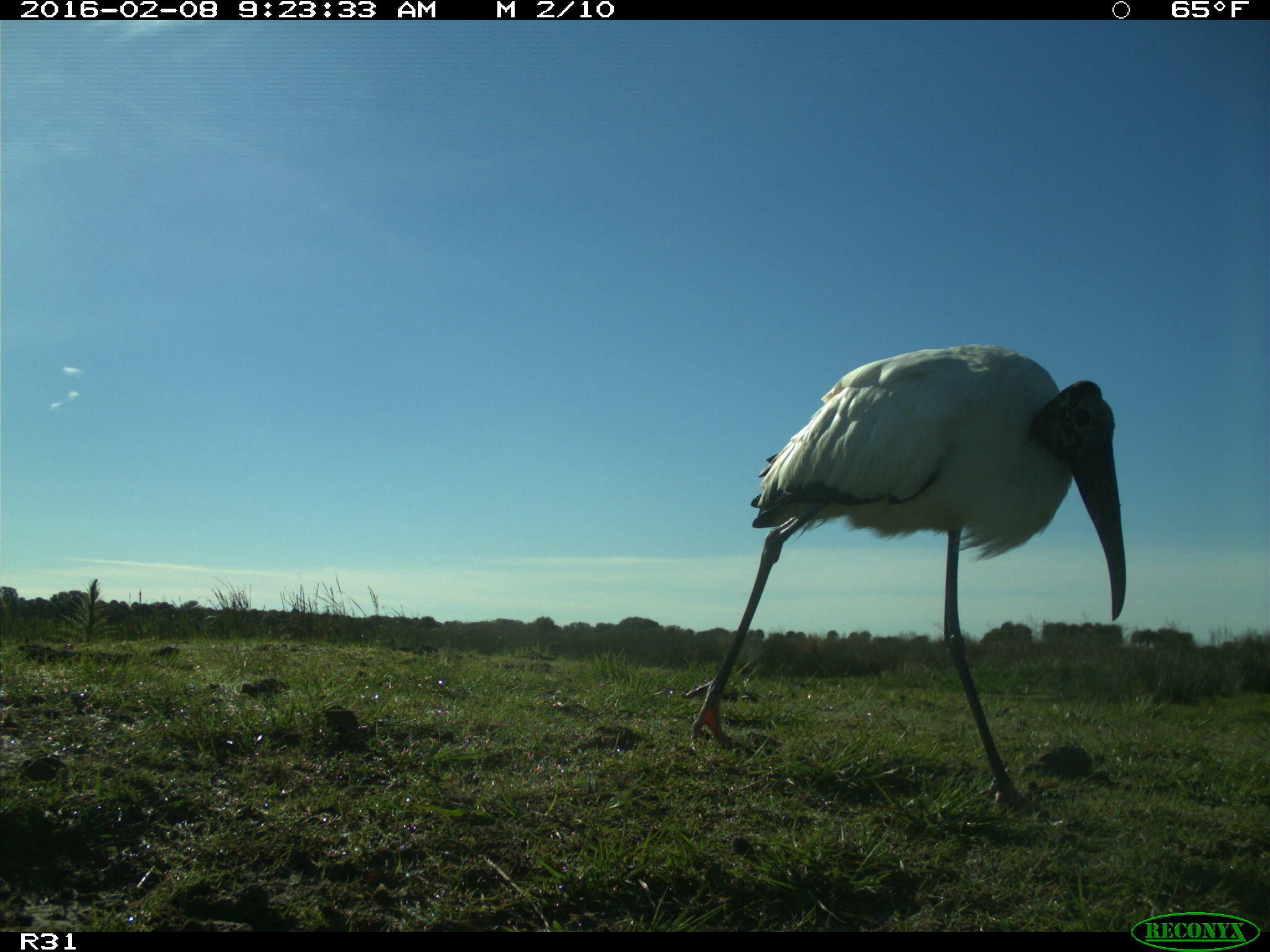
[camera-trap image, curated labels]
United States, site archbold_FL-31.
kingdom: Animalia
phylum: Chordata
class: Aves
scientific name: Aves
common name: birds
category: unidentified bird